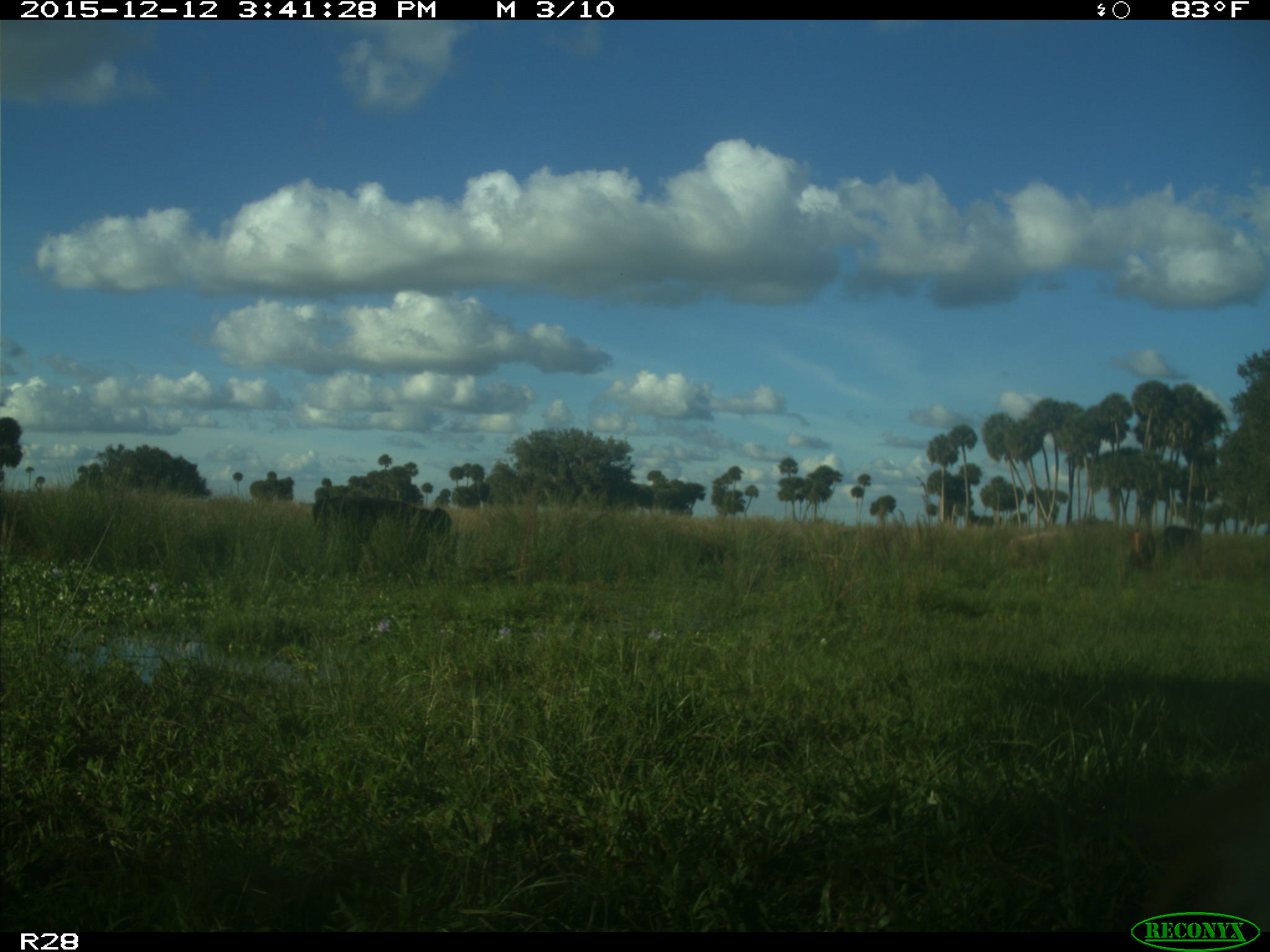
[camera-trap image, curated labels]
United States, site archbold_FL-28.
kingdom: Animalia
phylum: Chordata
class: Mammalia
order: Artiodactyla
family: Bovidae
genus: Bos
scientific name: Bos taurus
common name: domestic cow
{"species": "Bos taurus (domestic cow)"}